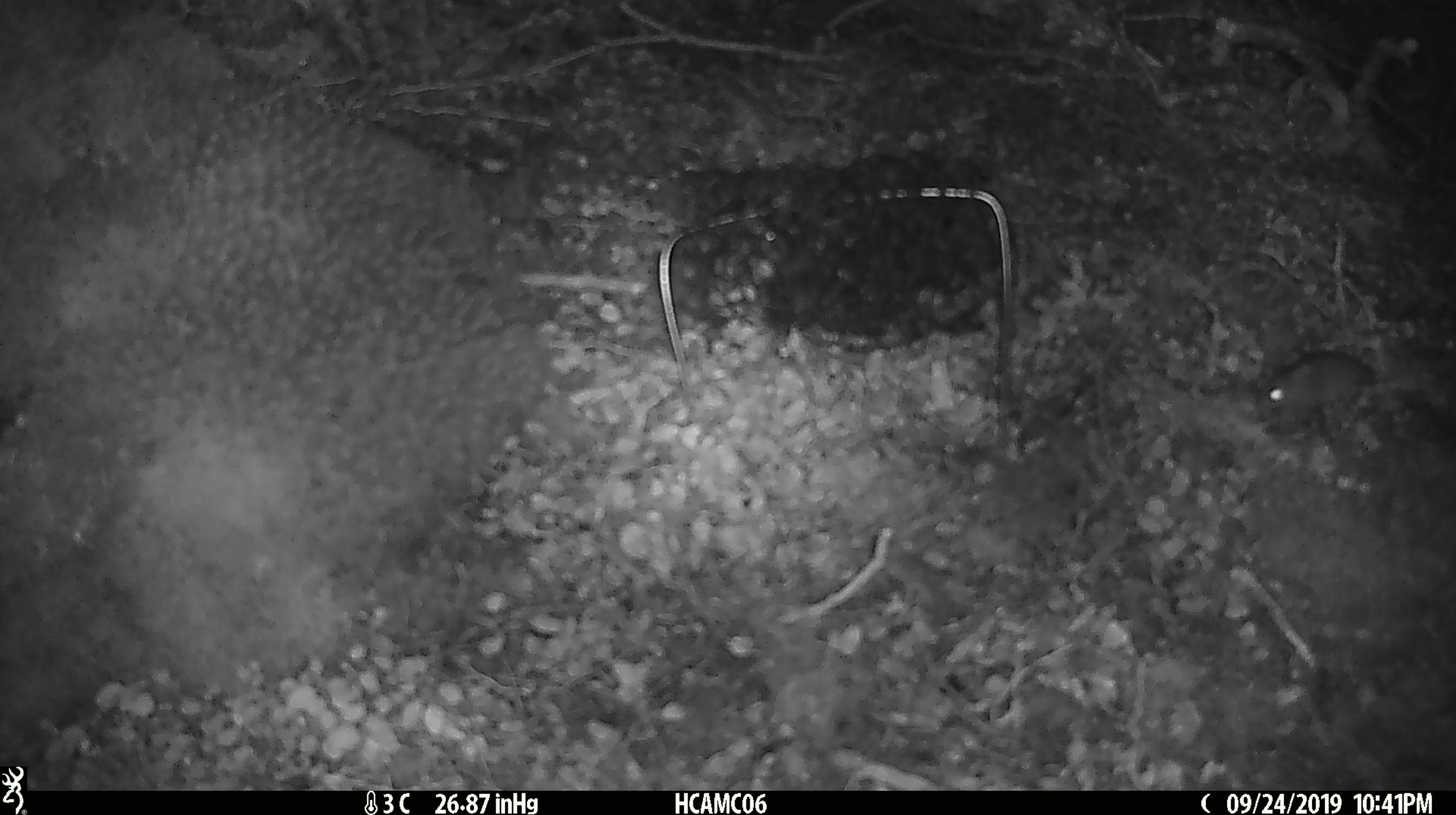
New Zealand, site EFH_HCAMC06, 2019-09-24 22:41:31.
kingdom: Animalia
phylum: Chordata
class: Mammalia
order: Rodentia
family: Muridae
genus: Mus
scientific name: Mus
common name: mouse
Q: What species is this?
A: Mouse (Mus).